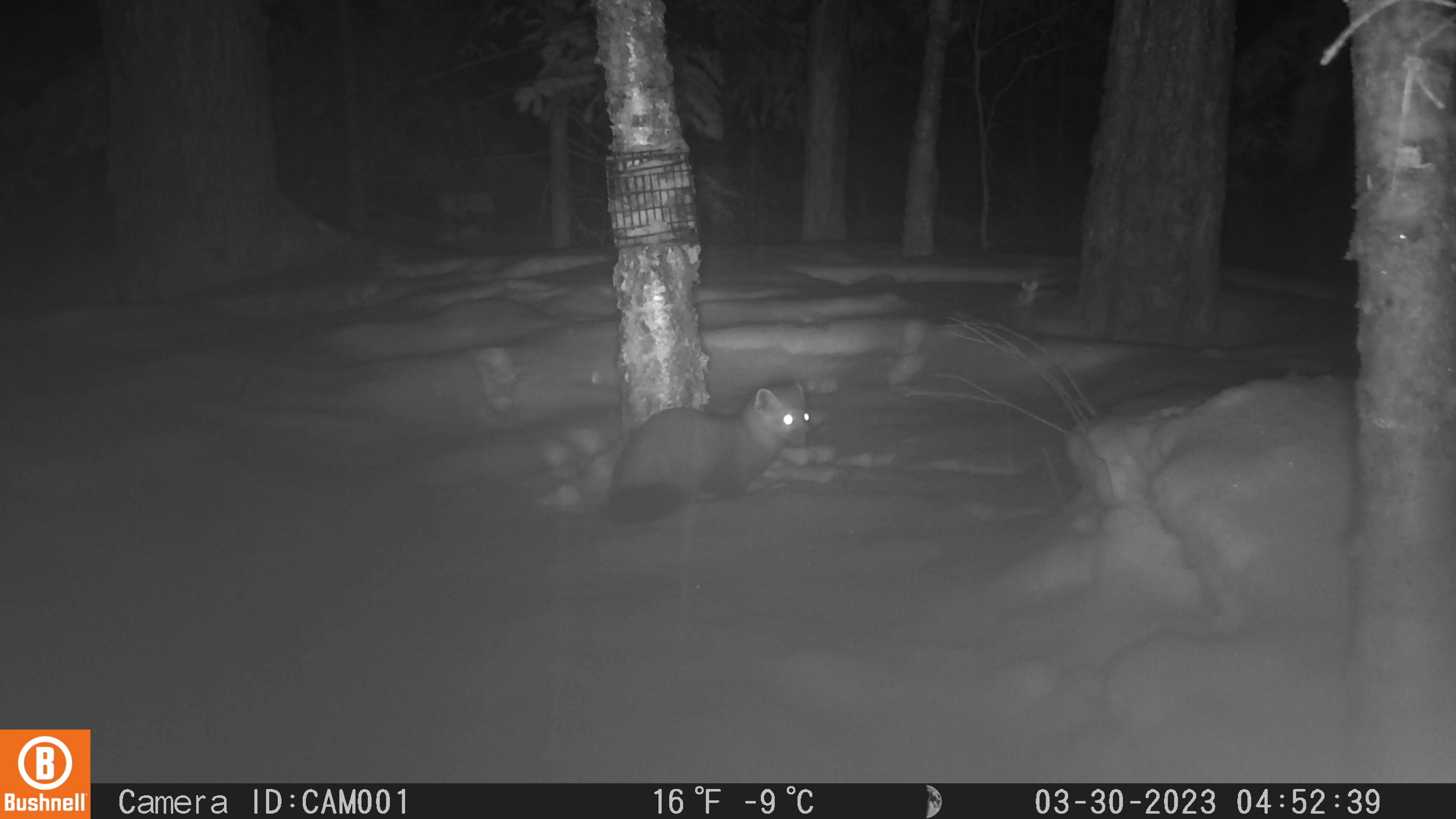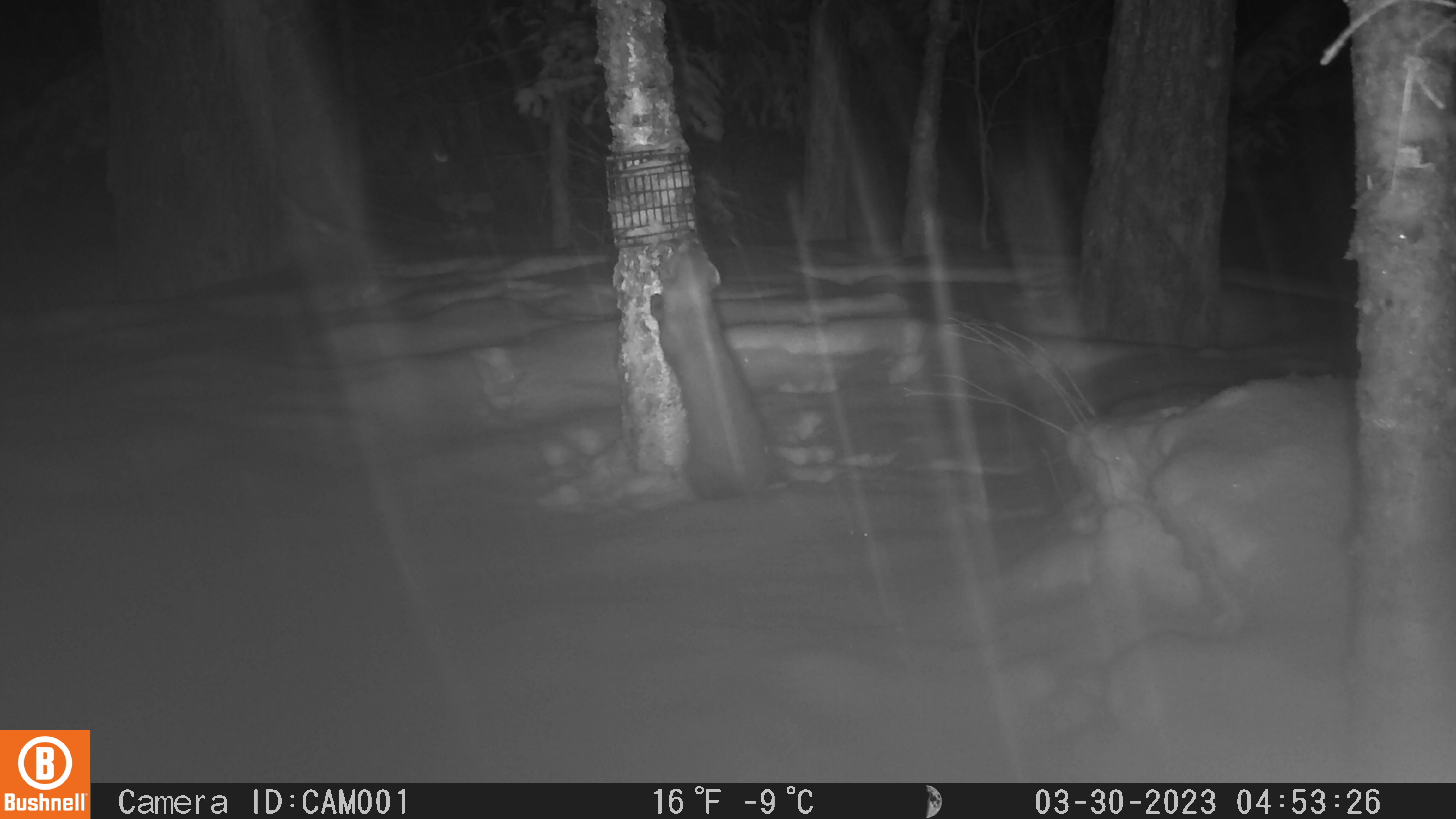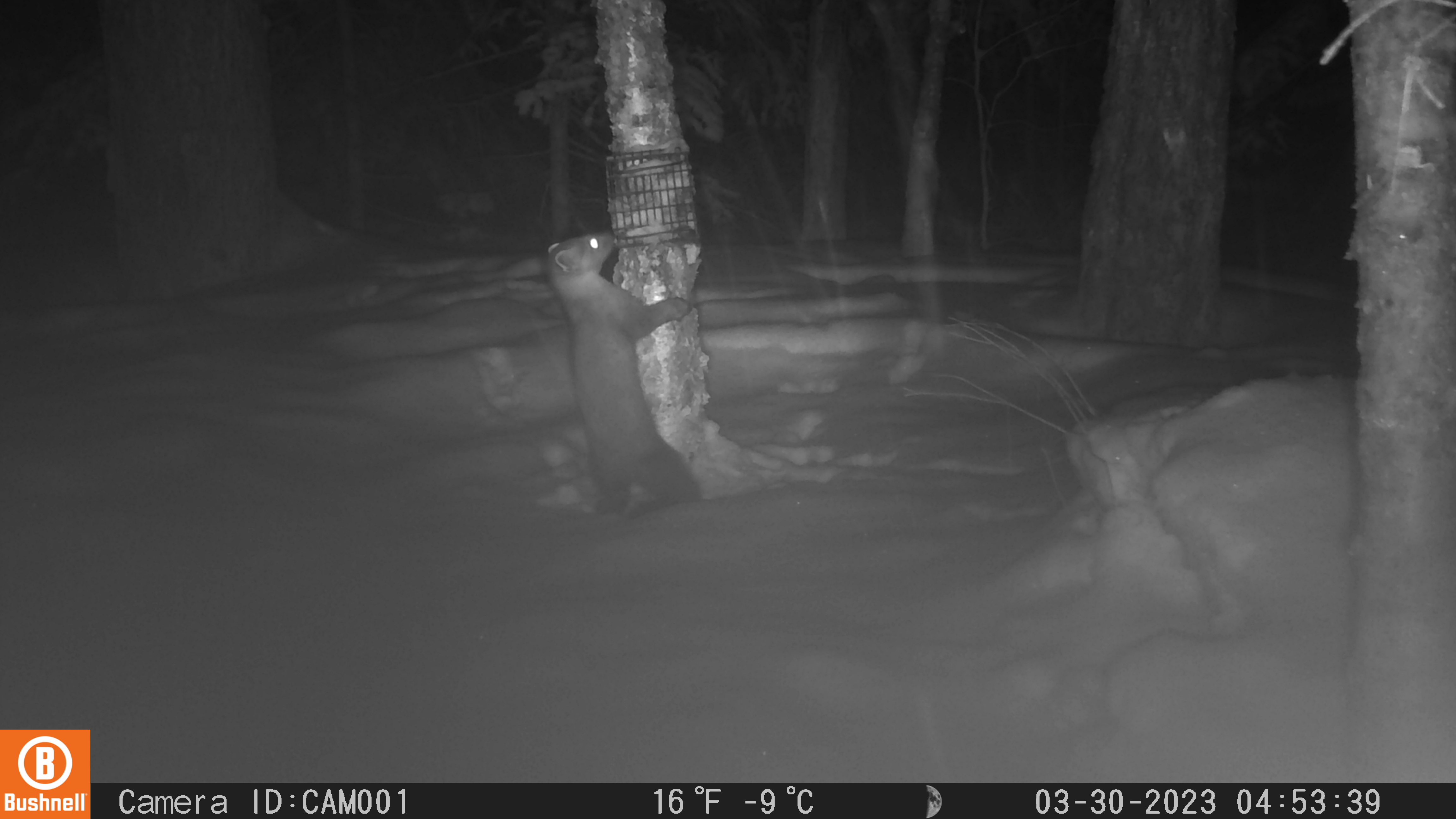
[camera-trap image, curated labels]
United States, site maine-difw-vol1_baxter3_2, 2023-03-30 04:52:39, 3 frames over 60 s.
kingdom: Animalia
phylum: Chordata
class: Mammalia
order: Carnivora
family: Mustelidae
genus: Martes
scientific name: Martes americana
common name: american marten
American marten (Martes americana).